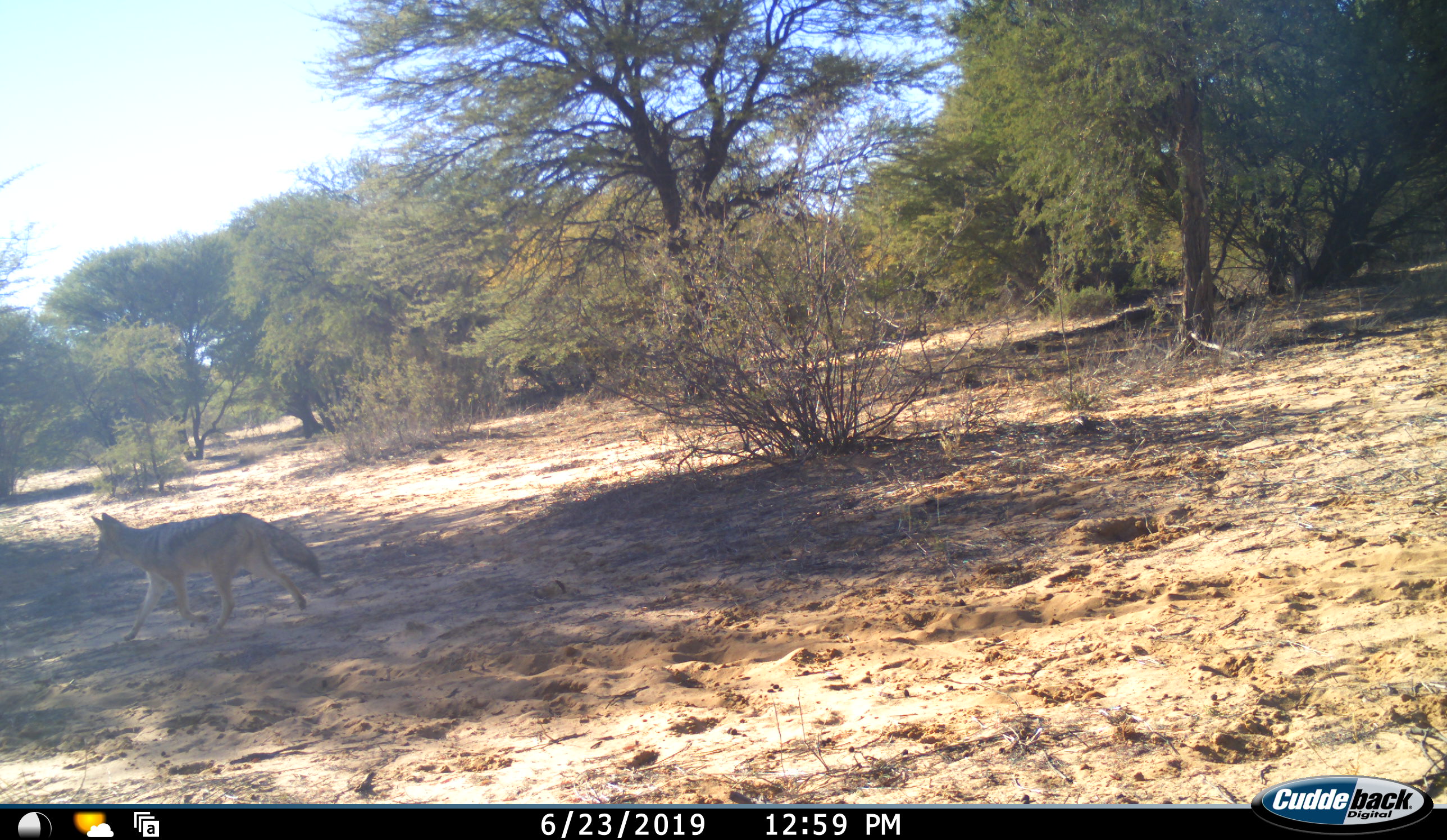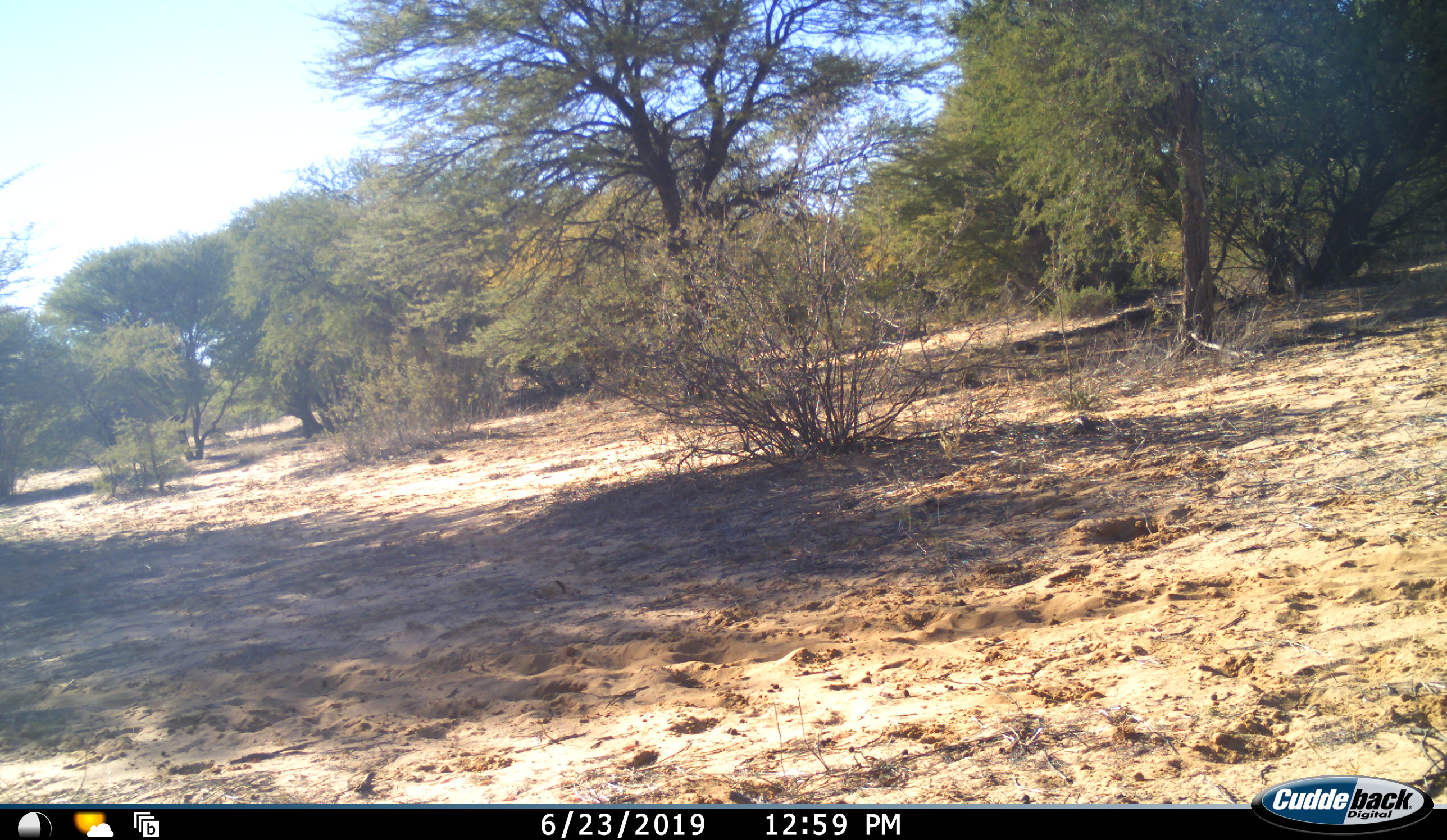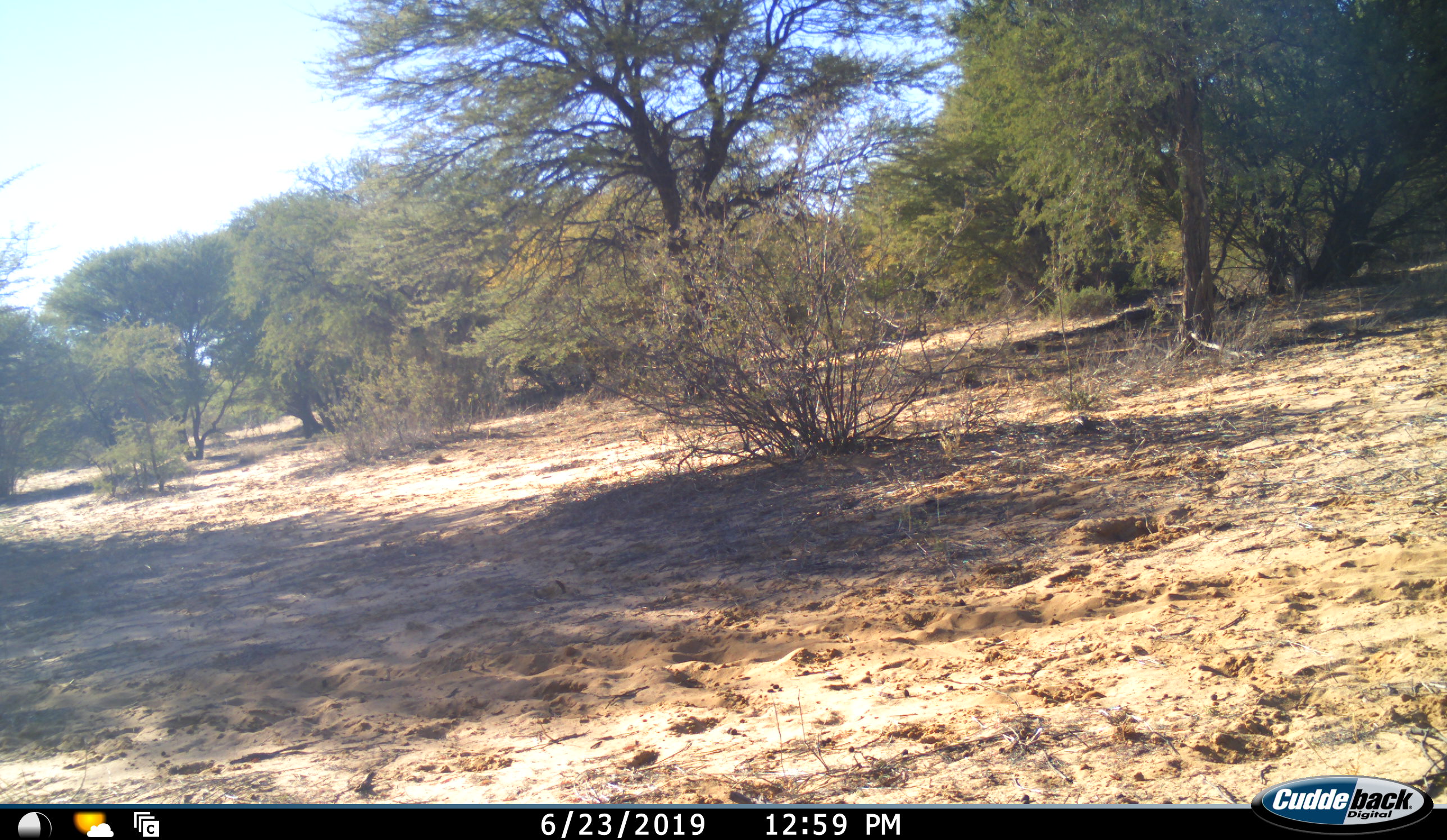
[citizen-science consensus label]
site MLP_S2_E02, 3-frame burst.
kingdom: Animalia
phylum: Chordata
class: Mammalia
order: Carnivora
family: Canidae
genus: Lupulella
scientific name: Lupulella mesomelas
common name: black-backed jackal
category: jackalblackbacked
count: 1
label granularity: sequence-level